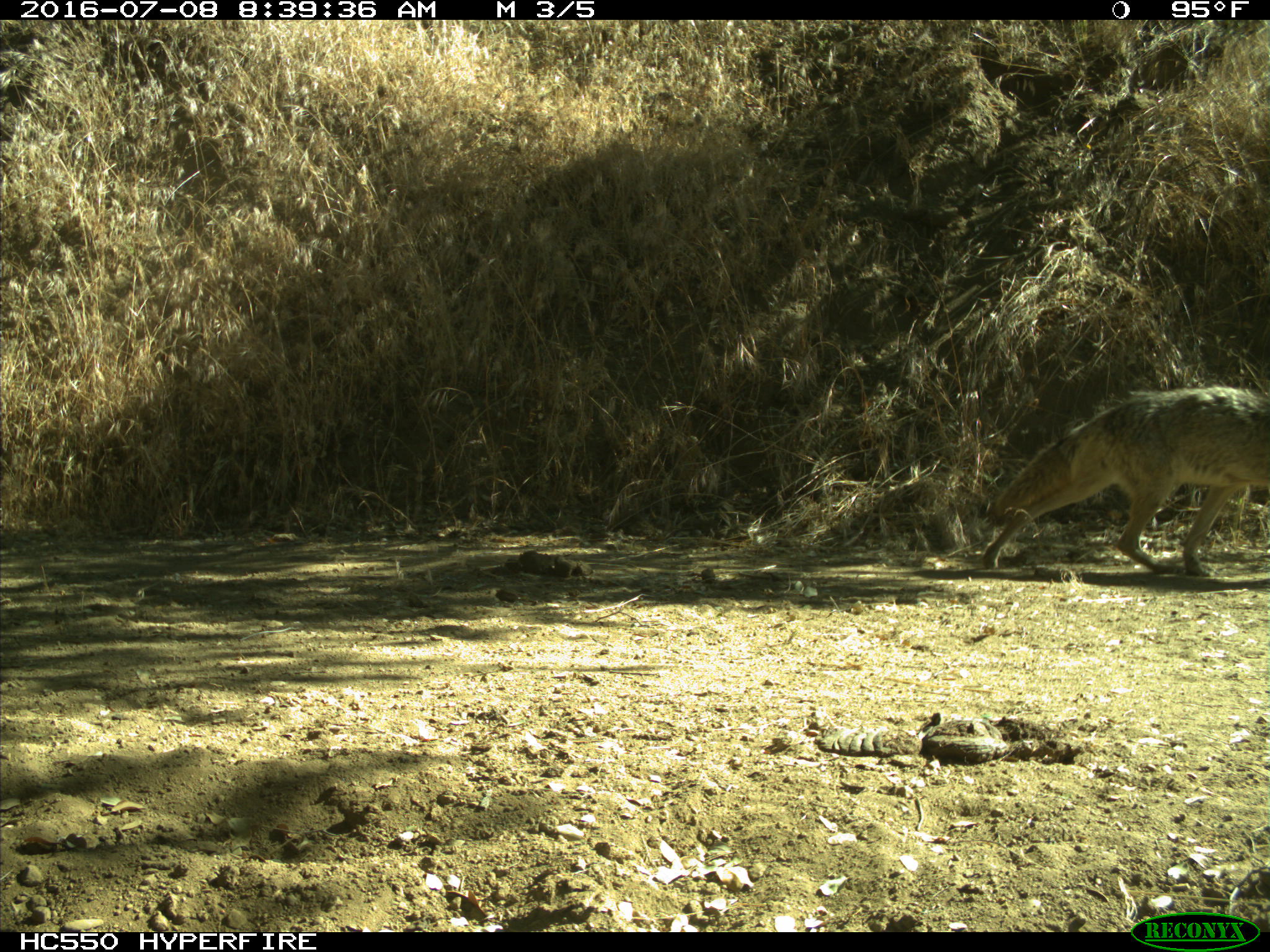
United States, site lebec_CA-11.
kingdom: Animalia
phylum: Chordata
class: Mammalia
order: Carnivora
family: Canidae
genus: Canis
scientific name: Canis latrans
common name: coyote